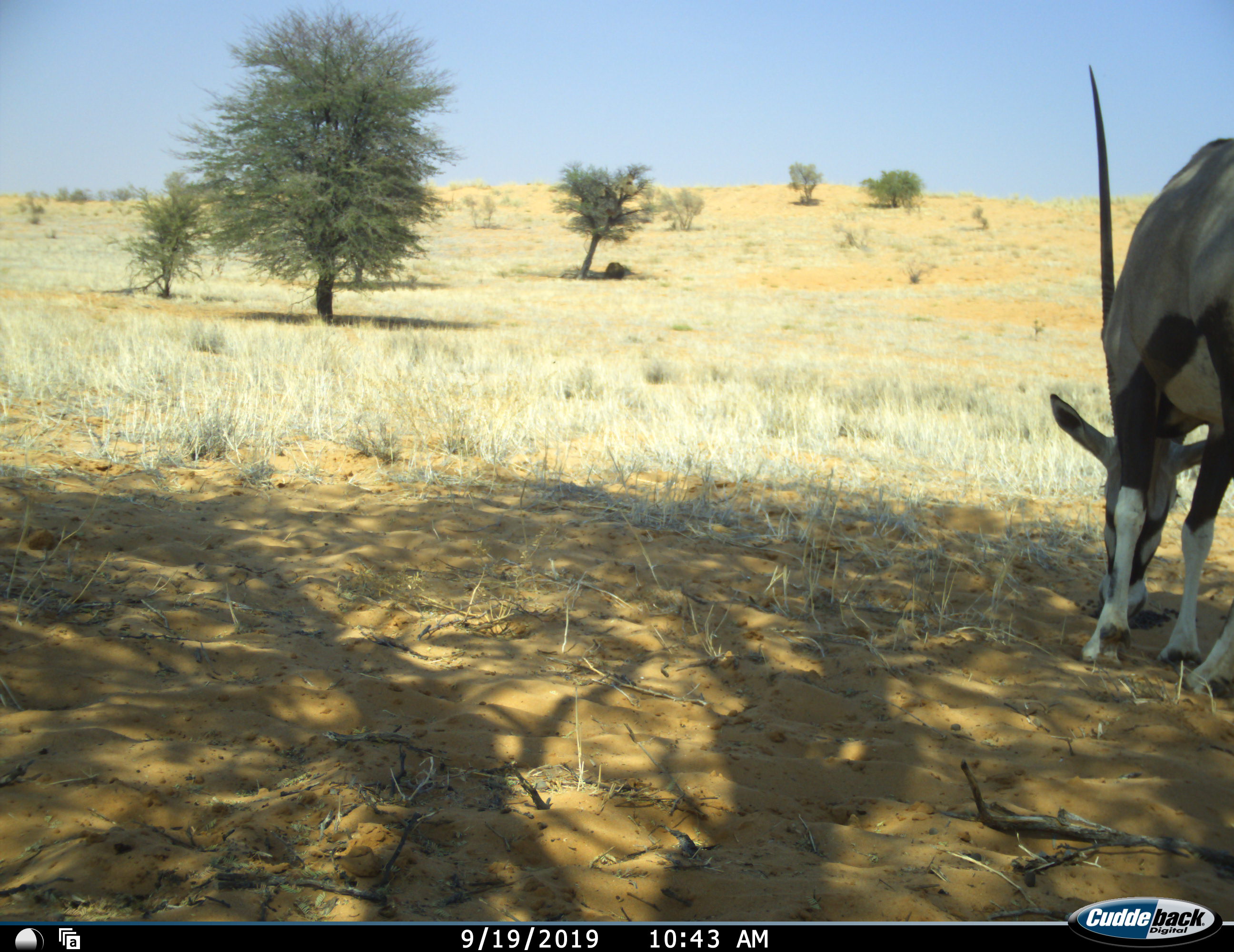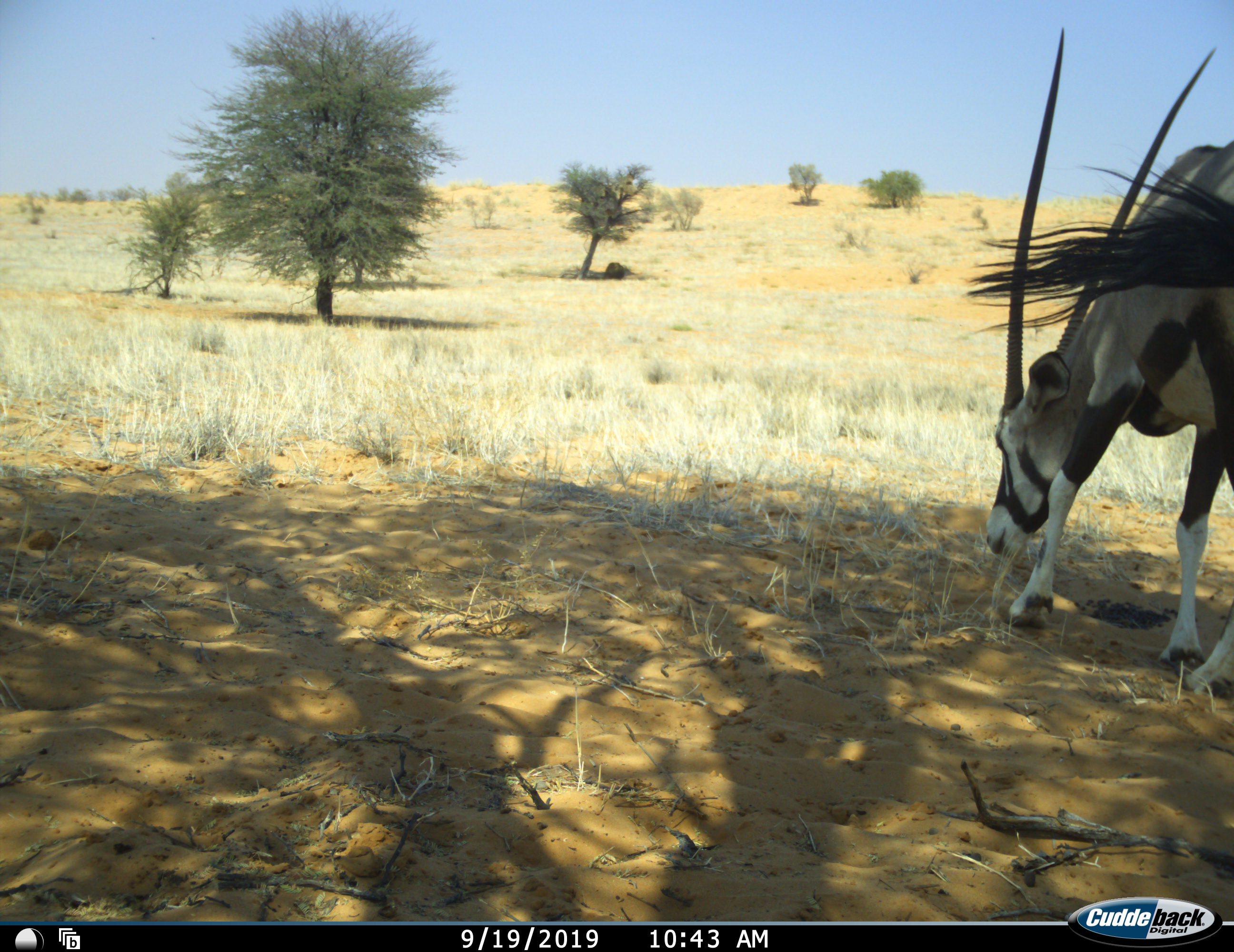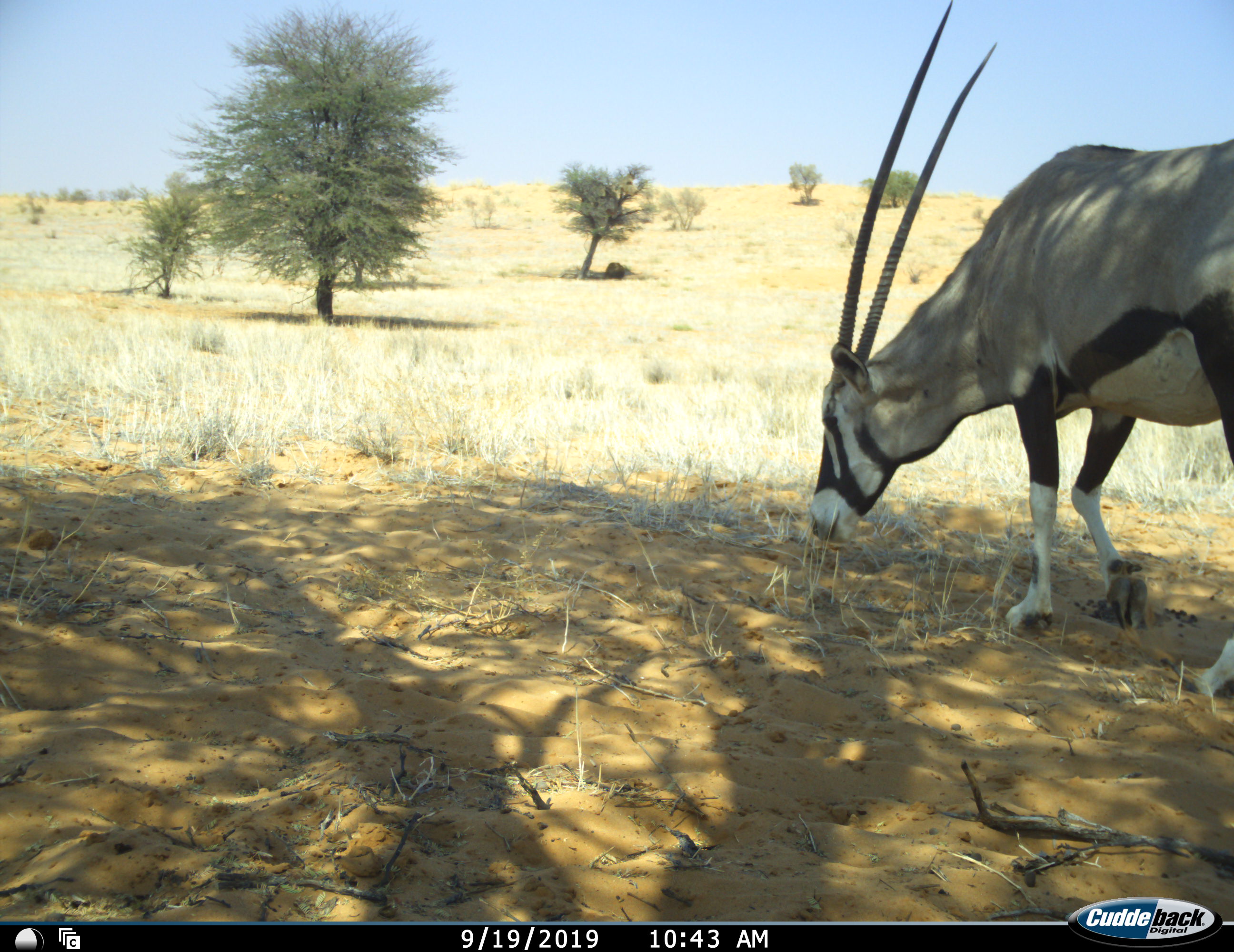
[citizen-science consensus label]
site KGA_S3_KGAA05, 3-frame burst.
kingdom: Animalia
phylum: Chordata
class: Mammalia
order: Artiodactyla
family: Bovidae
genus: Oryx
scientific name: Oryx gazella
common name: gemsbok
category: oryx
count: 1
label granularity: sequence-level